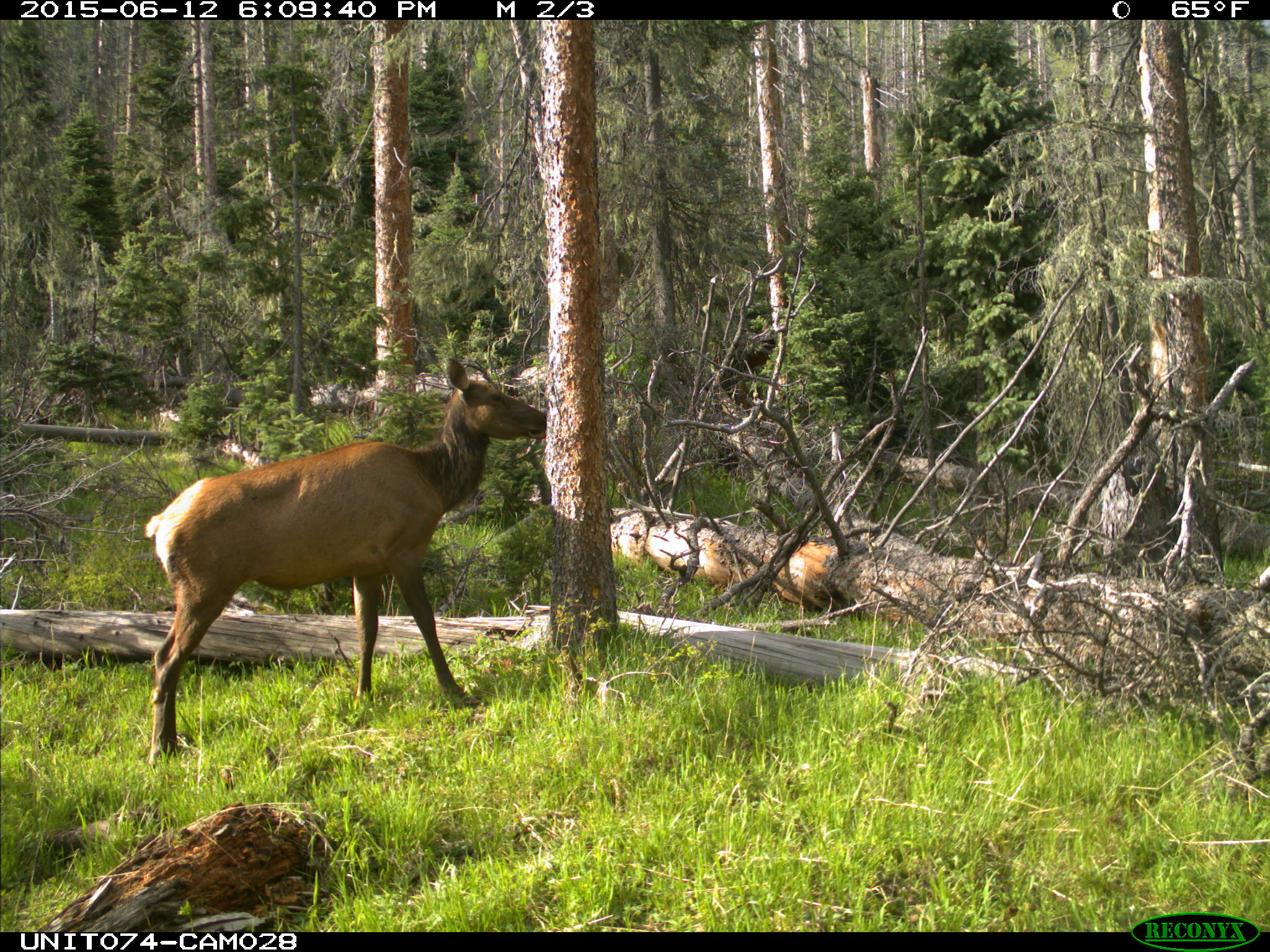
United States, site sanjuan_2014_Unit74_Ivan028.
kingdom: Animalia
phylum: Chordata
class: Mammalia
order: Artiodactyla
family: Cervidae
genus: Cervus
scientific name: Cervus elaphus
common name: red deer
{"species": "Cervus elaphus (red deer)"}